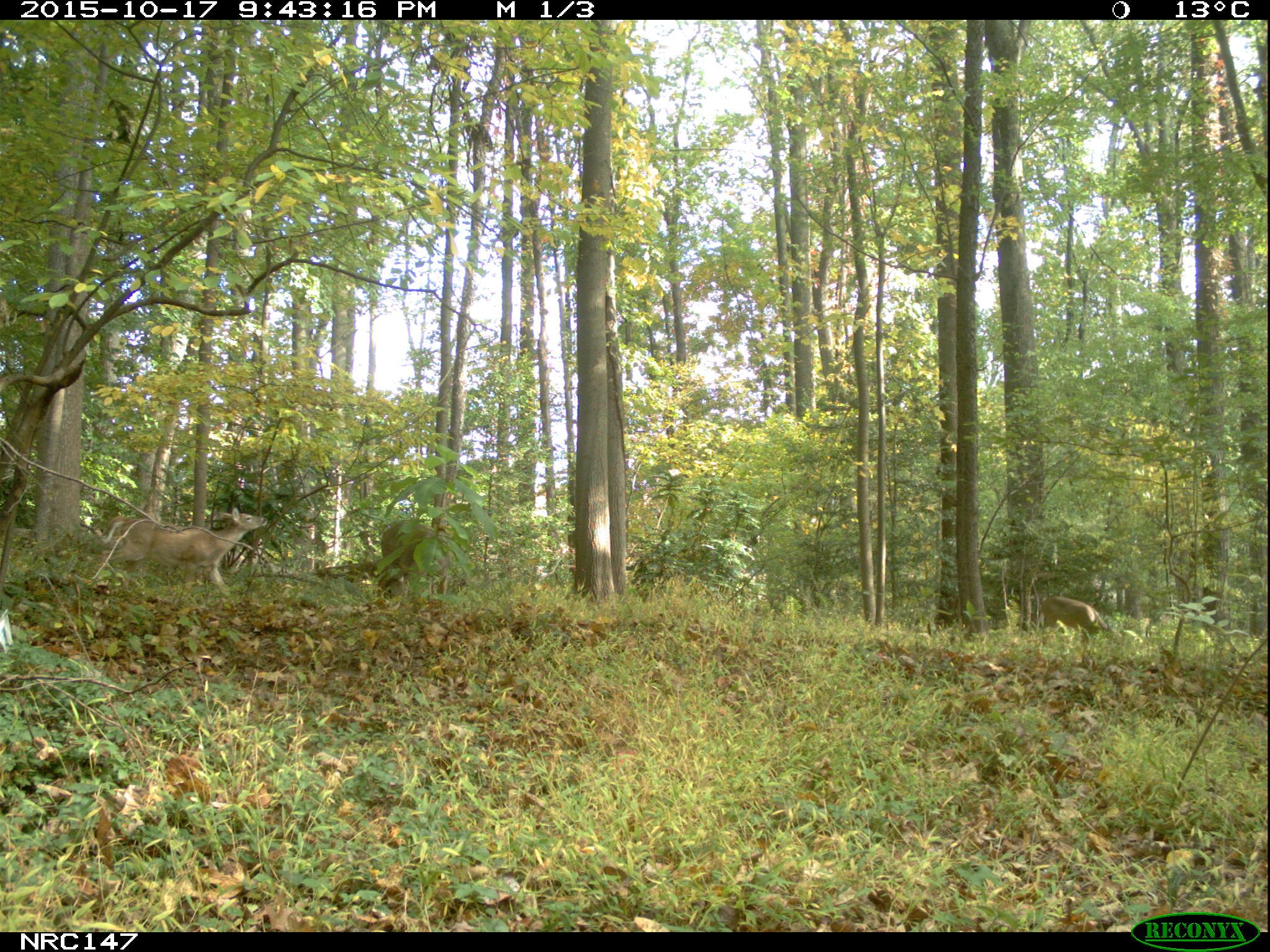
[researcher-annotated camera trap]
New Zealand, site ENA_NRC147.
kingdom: Animalia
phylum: Chordata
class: Mammalia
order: Artiodactyla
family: Cervidae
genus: Odocoileus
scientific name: Odocoileus virginianus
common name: white-tailed deer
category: white tailed deer